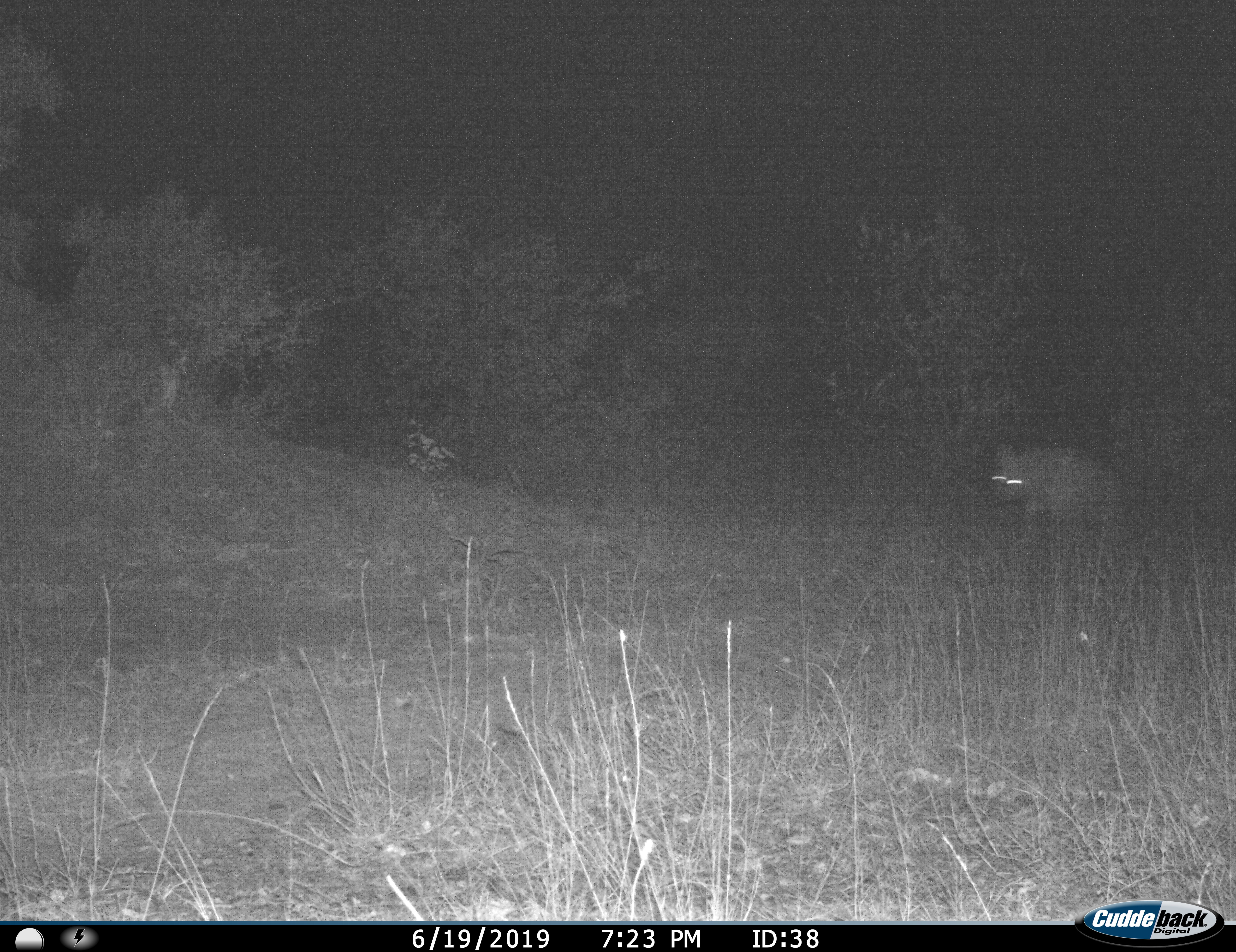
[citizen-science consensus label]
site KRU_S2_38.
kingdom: Animalia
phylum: Chordata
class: Mammalia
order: Carnivora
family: Hyaenidae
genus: Crocuta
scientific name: Crocuta crocuta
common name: spotted hyena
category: hyenaspotted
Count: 1.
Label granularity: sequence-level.